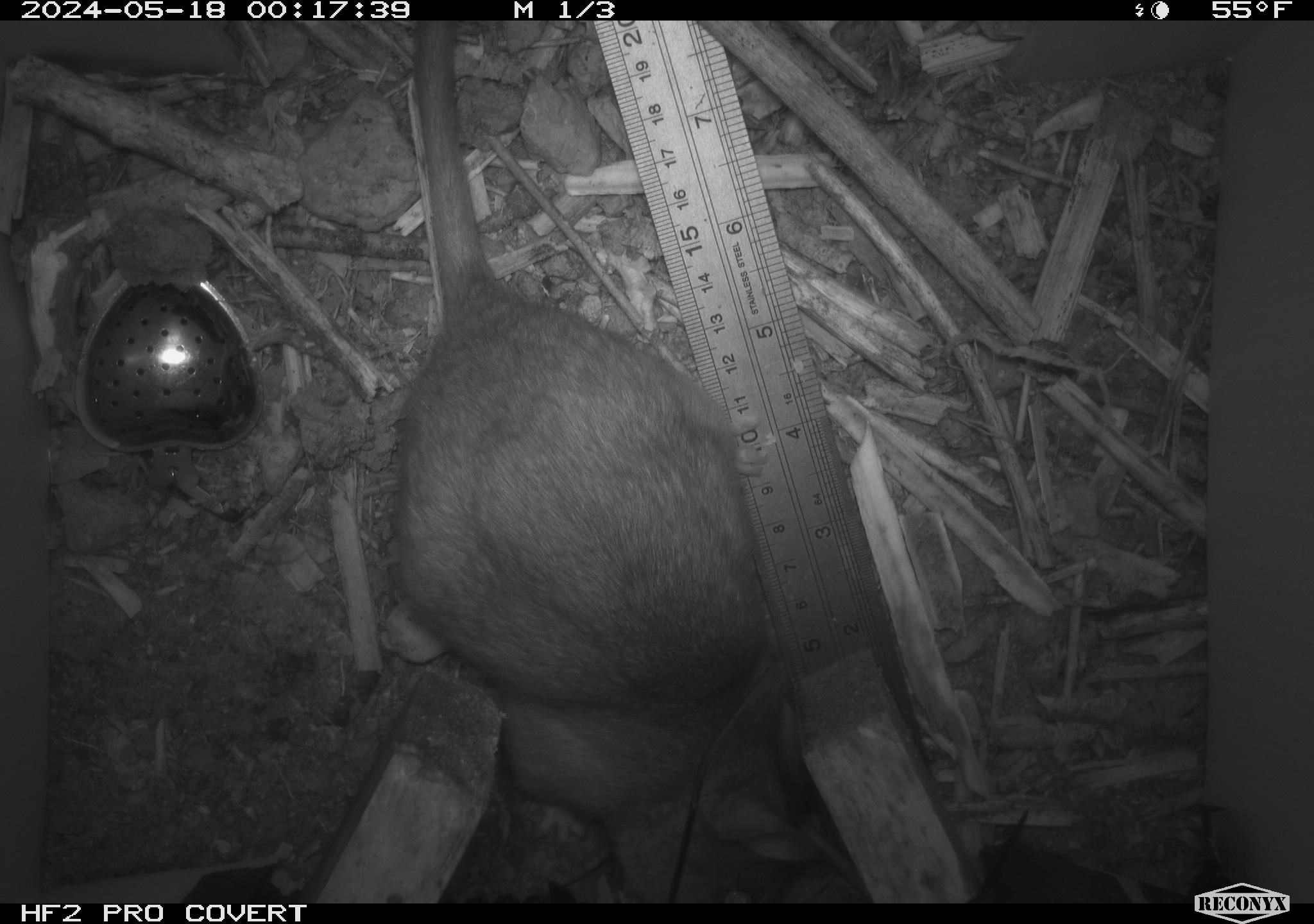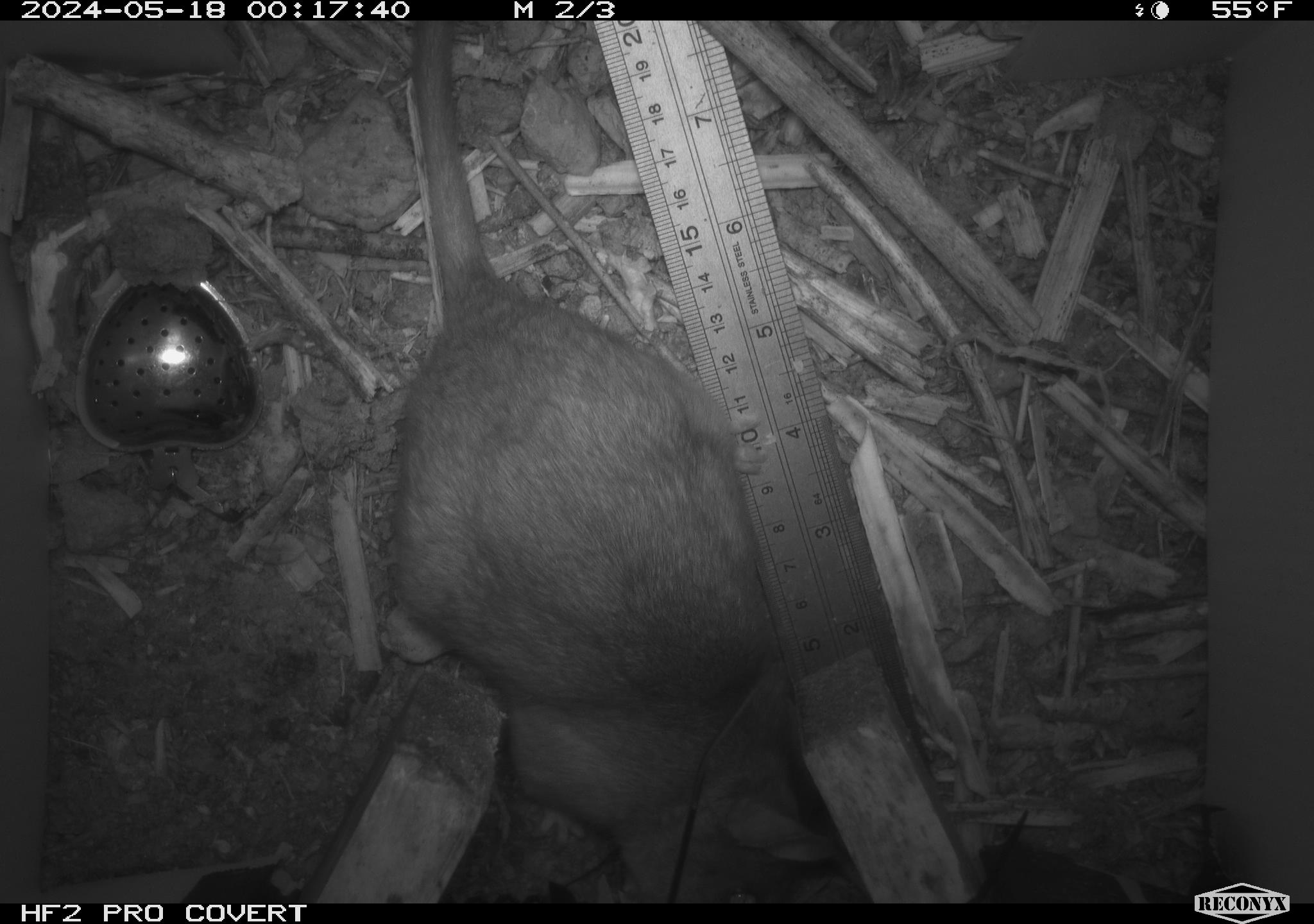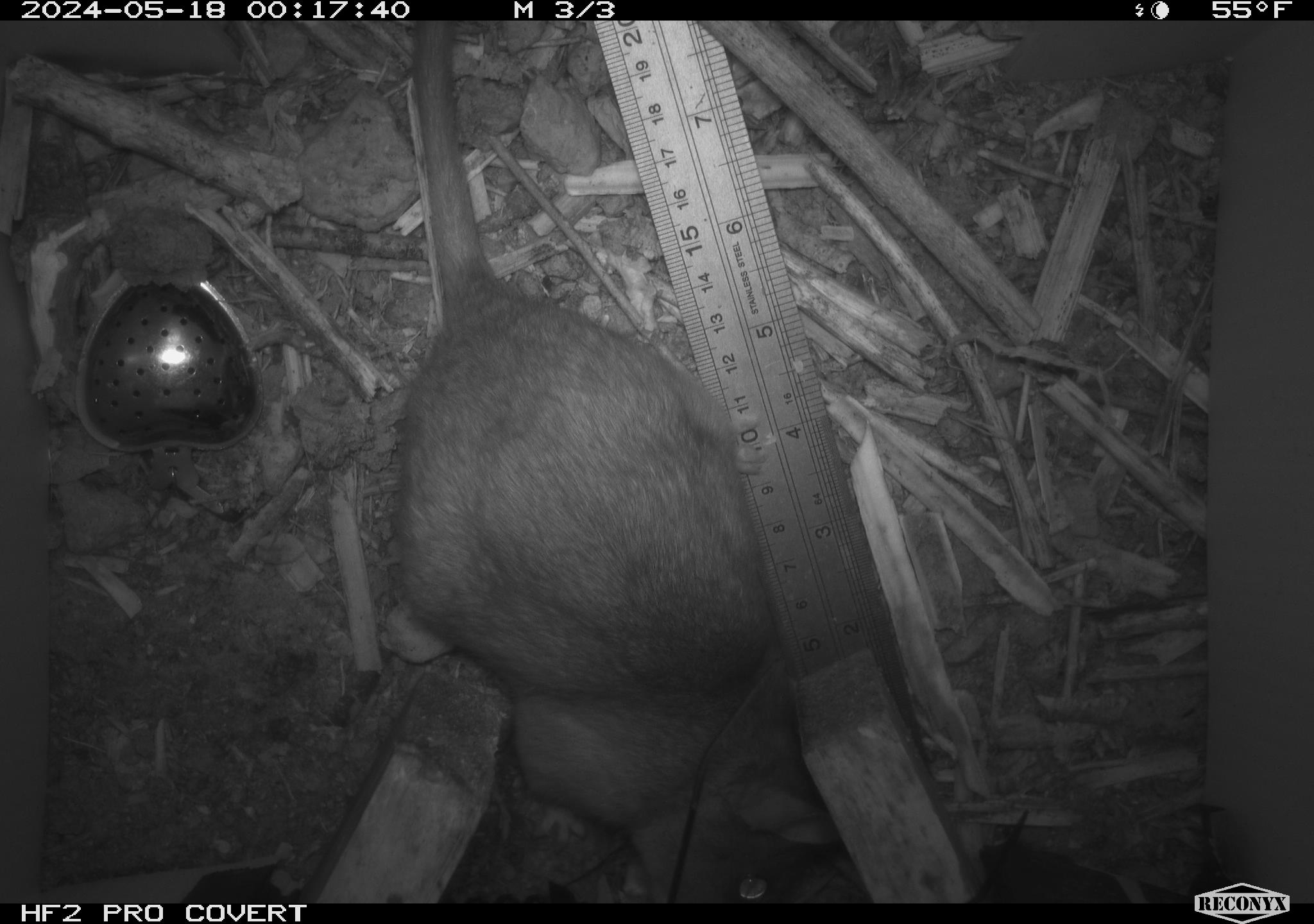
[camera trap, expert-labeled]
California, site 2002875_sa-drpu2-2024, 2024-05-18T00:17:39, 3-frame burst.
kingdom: Animalia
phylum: Chordata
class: Mammalia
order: Rodentia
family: Cricetidae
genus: Neotoma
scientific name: Neotoma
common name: pack rat or woodrat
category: neotoma species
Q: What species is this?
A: Neotoma species (pack rat or woodrat) (Neotoma).